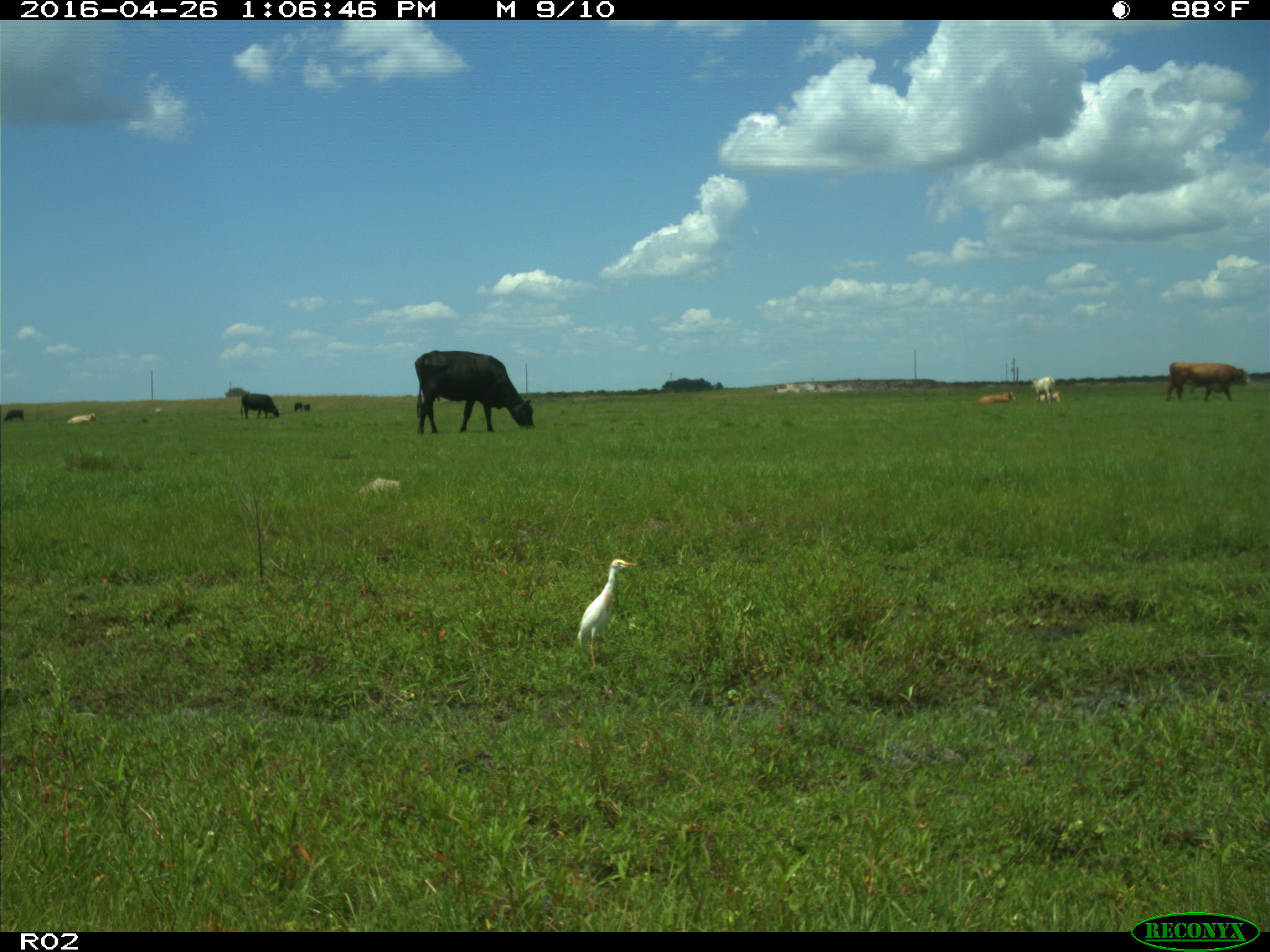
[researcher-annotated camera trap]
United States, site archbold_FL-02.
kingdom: Animalia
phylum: Chordata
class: Mammalia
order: Artiodactyla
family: Bovidae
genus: Bos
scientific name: Bos taurus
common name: domestic cow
Bos taurus (domestic cow).